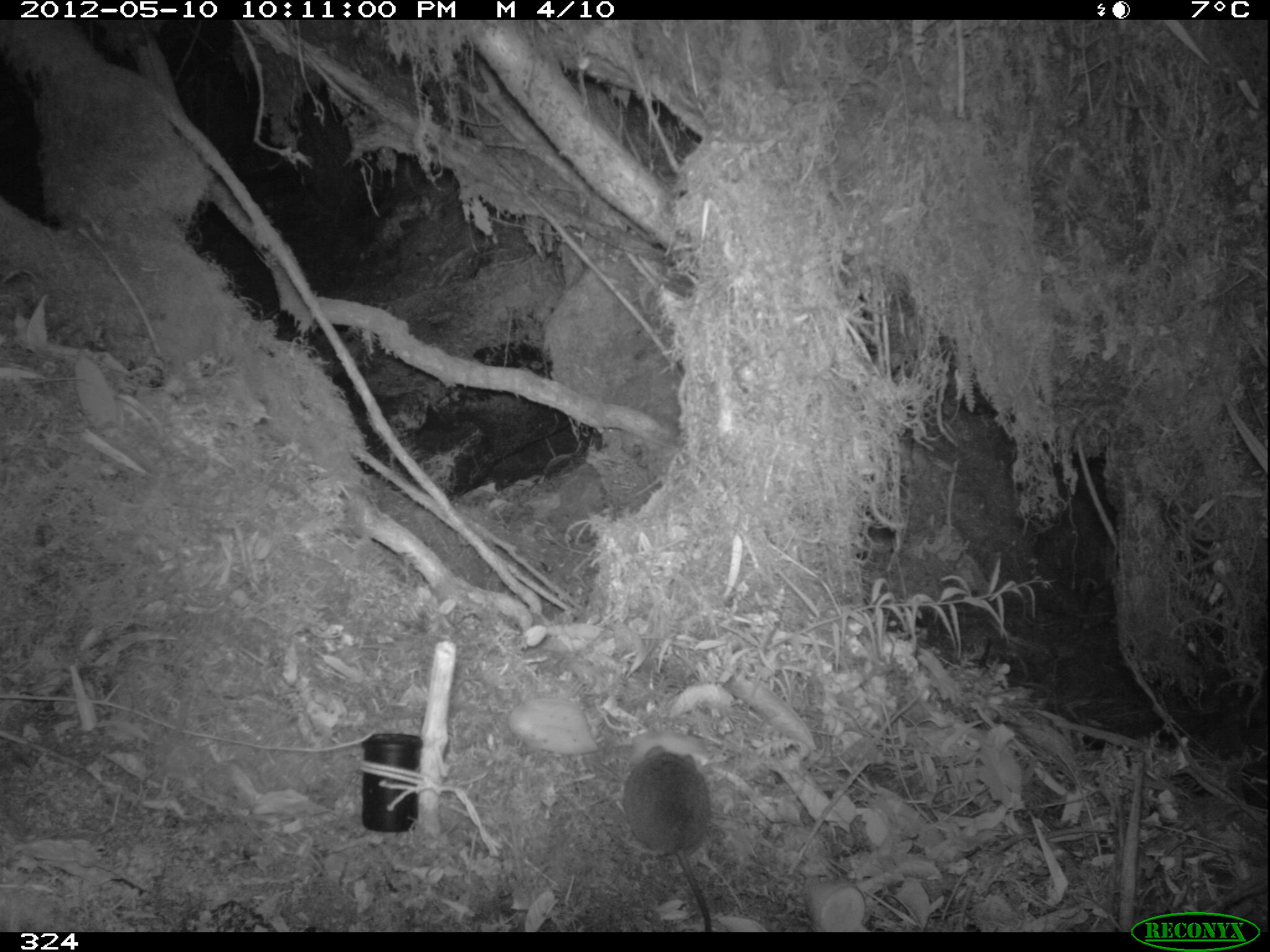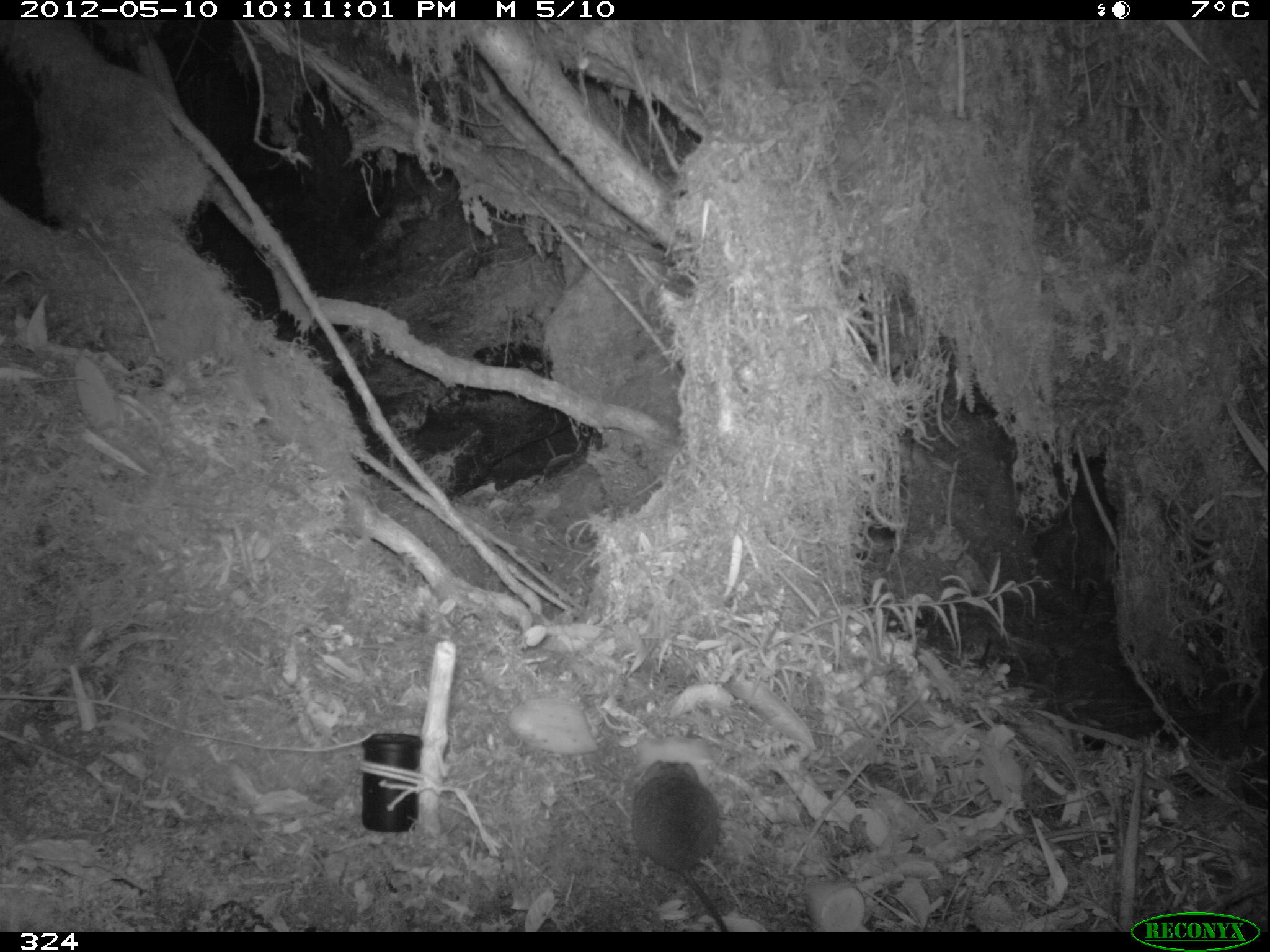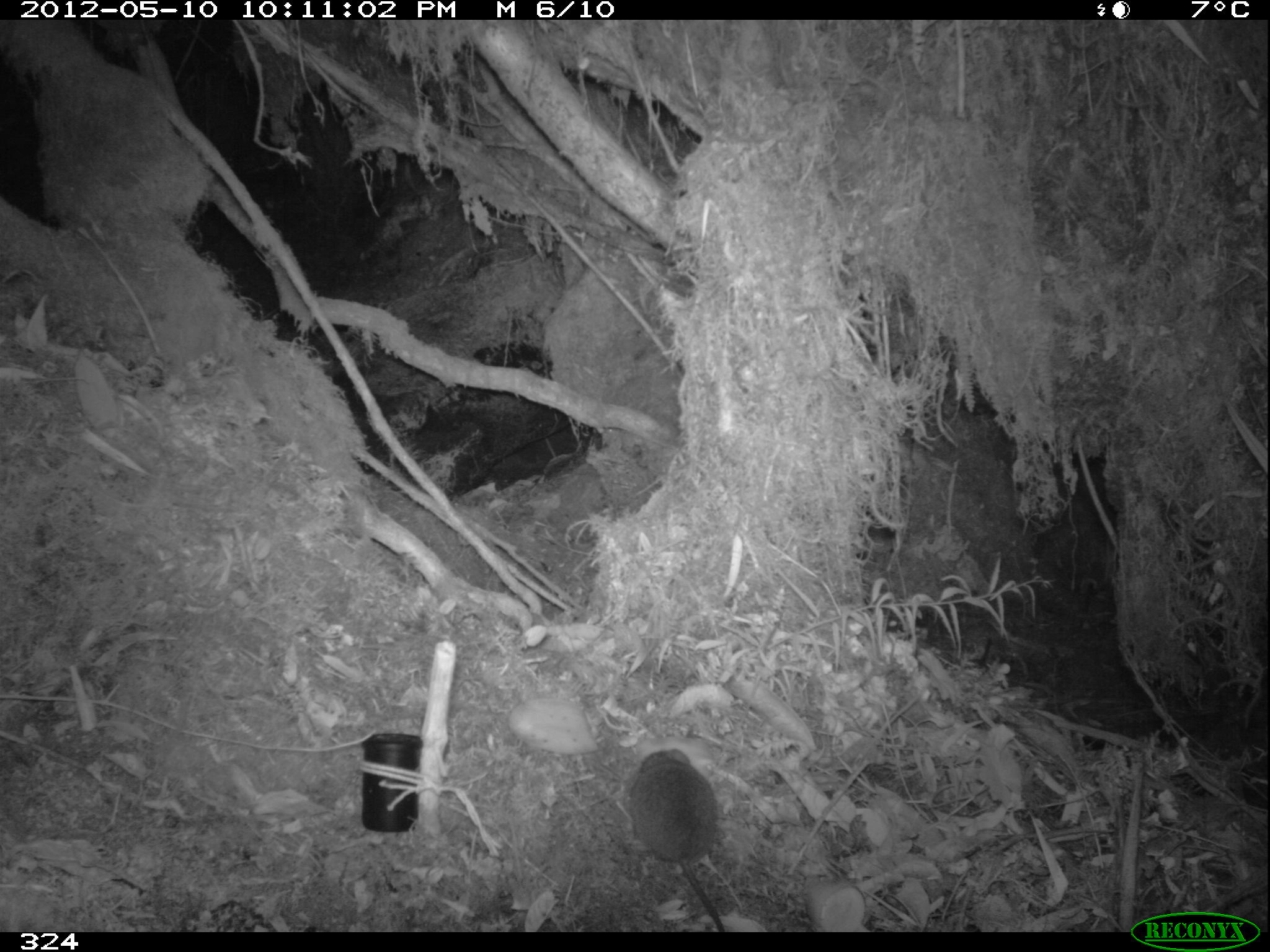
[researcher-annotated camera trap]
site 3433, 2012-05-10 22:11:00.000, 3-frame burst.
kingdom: Animalia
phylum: Chordata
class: Mammalia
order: Rodentia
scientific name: Rodentia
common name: rodents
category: unknown rodent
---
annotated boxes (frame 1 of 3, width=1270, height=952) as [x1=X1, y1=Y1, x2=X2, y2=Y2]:
unknown rodent: [x1=621, y1=744, x2=711, y2=931]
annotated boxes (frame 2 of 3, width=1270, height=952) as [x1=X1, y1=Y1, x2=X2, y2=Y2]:
unknown rodent: [x1=630, y1=761, x2=727, y2=932]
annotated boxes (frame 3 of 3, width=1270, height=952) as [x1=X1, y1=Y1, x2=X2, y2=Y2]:
unknown rodent: [x1=630, y1=748, x2=727, y2=932]